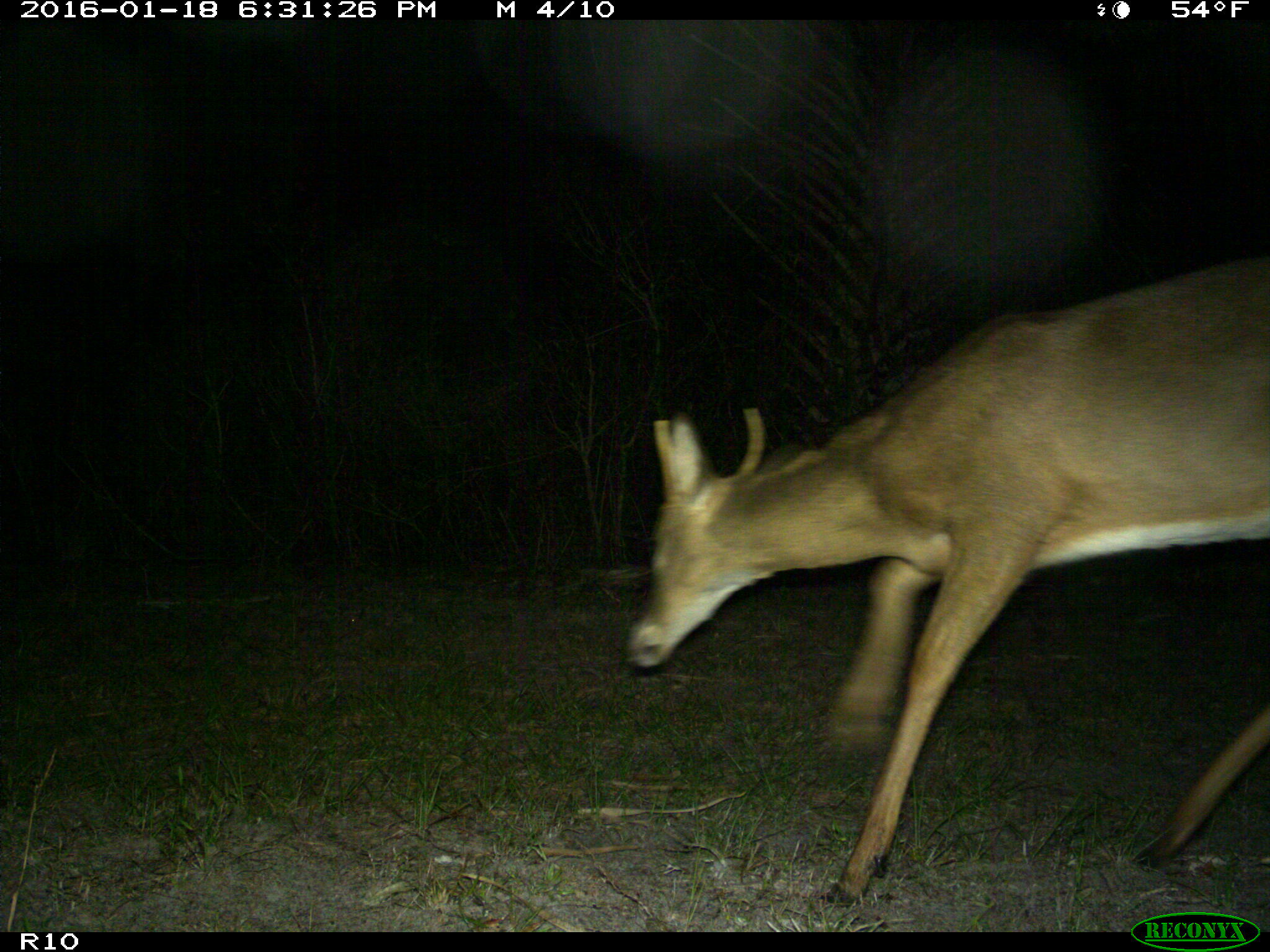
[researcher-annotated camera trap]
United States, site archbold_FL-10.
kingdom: Animalia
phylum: Chordata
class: Mammalia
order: Artiodactyla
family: Cervidae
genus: Odocoileus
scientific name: Odocoileus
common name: deer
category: unidentified deer